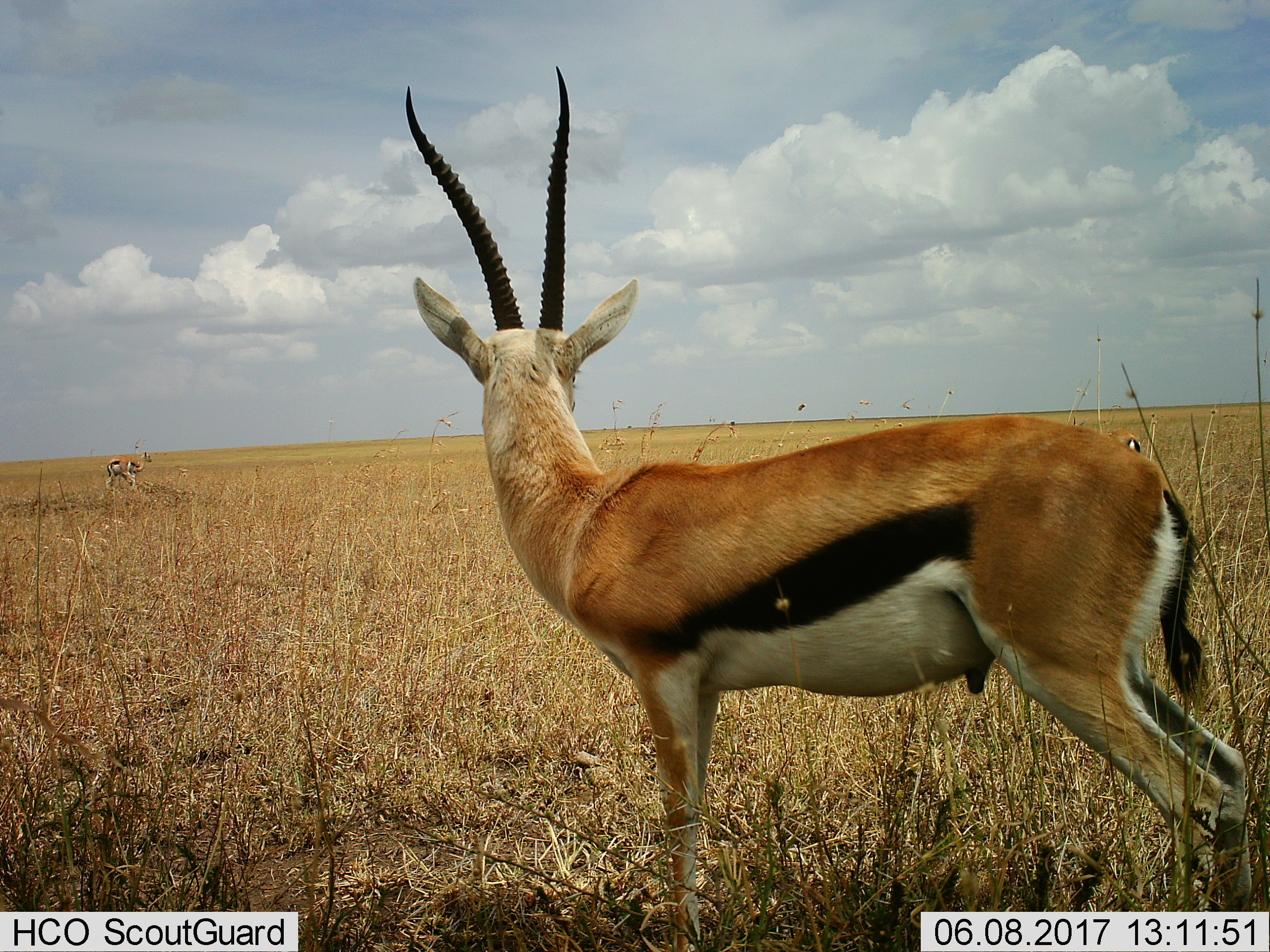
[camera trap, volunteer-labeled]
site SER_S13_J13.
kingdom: Animalia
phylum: Chordata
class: Mammalia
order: Artiodactyla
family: Bovidae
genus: Eudorcas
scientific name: Eudorcas thomsonii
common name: thomson's gazelle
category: gazellethomsons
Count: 4.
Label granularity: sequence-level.